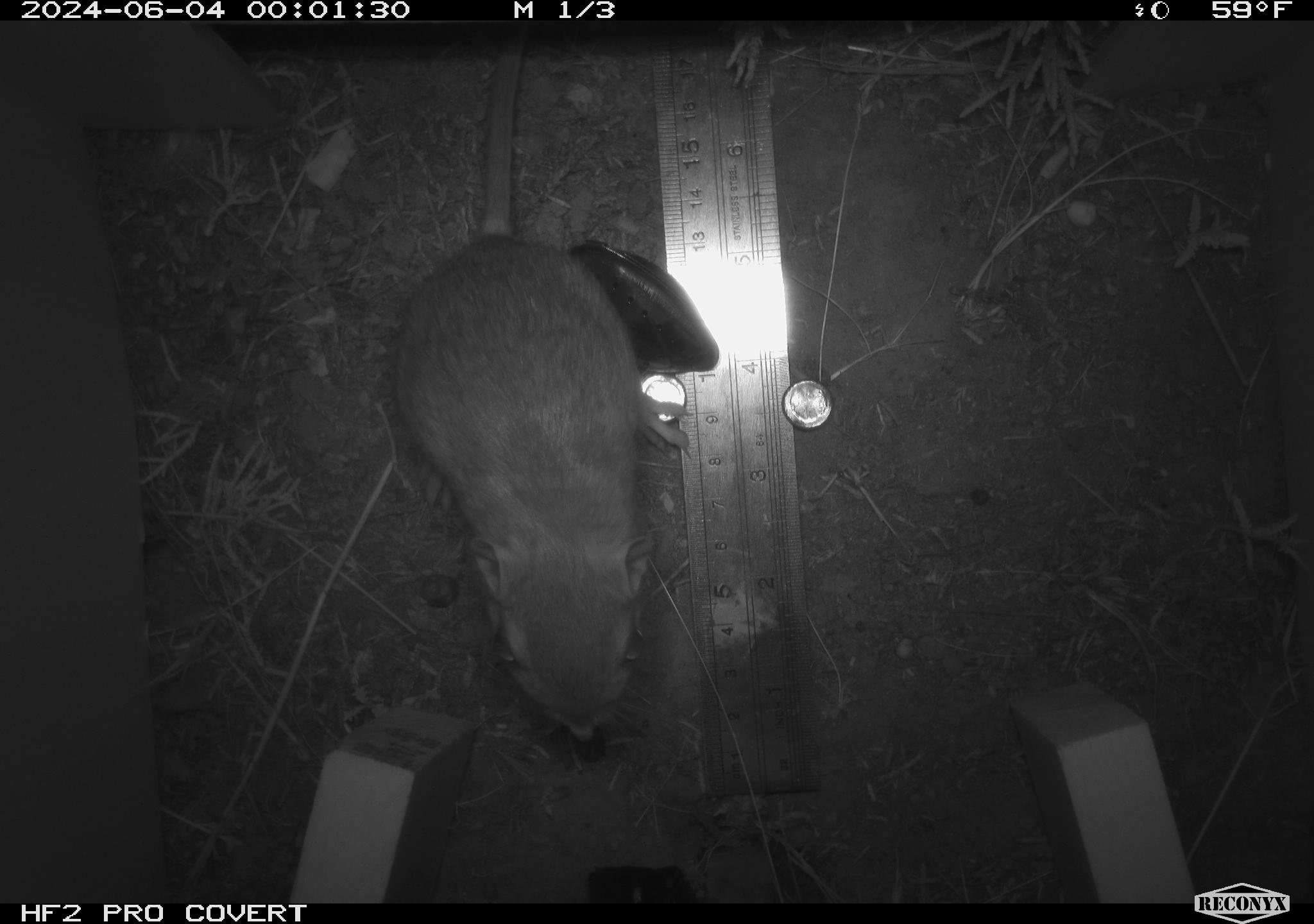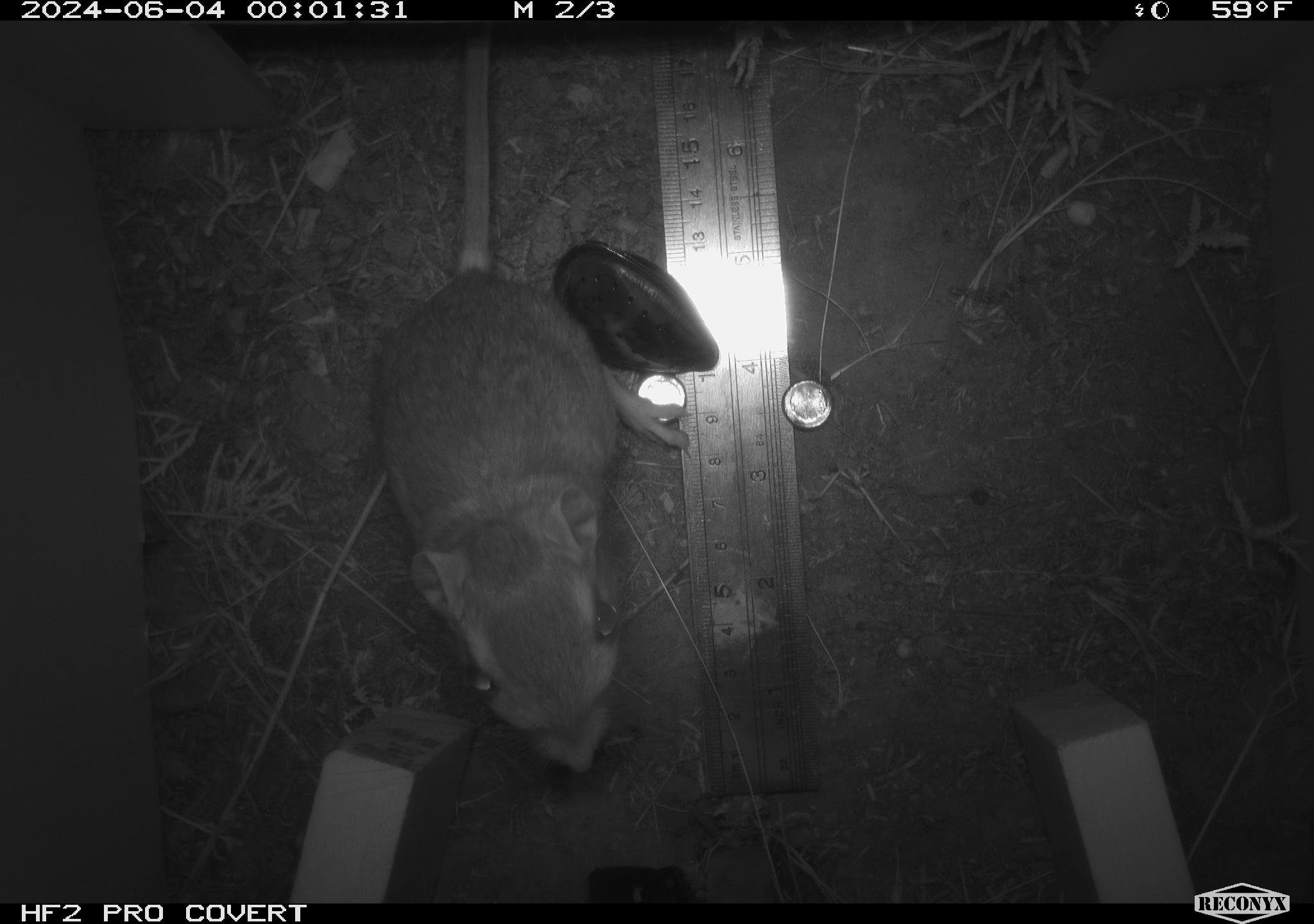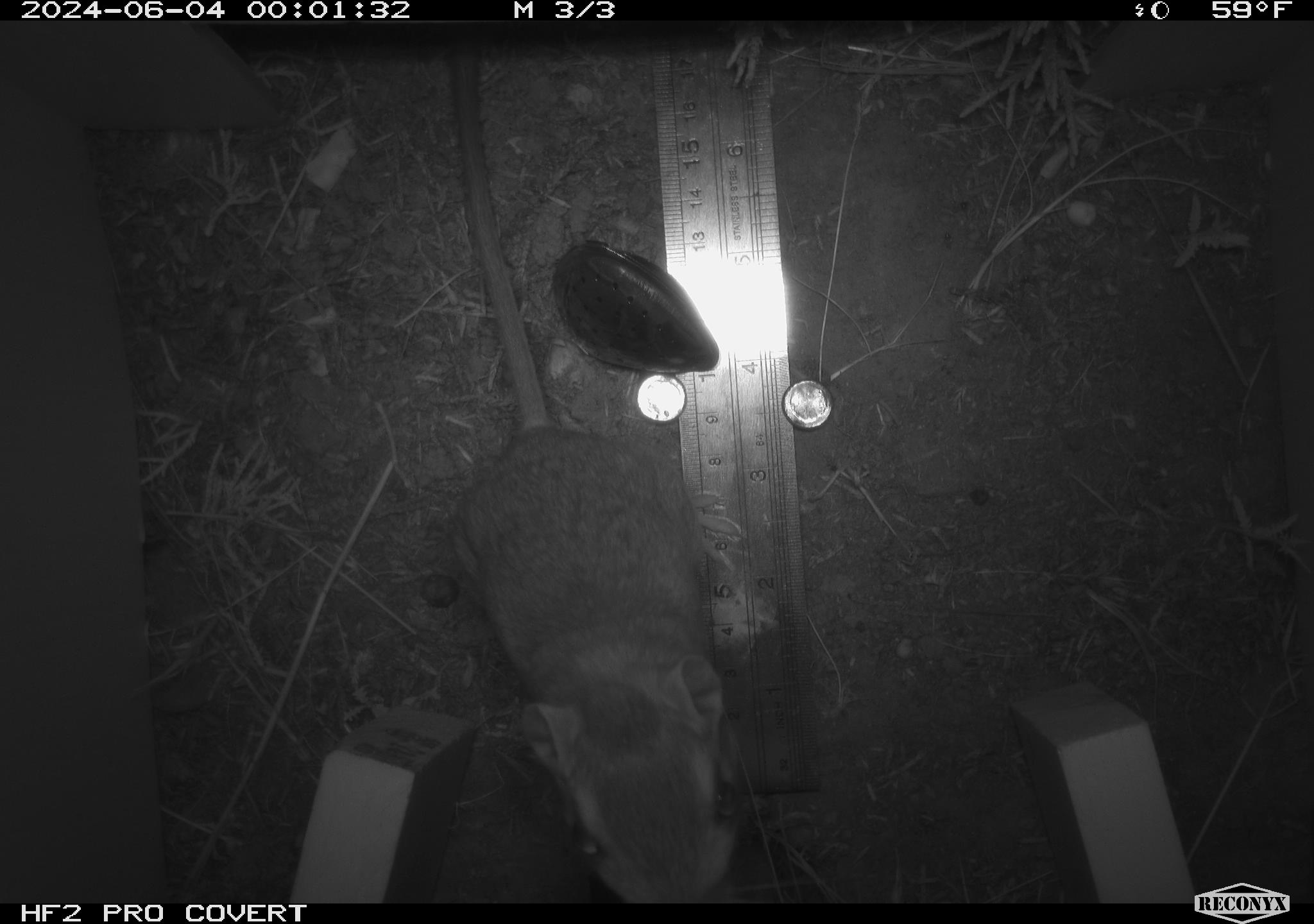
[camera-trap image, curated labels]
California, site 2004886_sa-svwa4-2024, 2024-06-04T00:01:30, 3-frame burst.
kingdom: Animalia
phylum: Chordata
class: Mammalia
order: Rodentia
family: Heteromyidae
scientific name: Heteromyidae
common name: kangaroo rats and pocket mice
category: heteromyidae family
Heteromyidae family (kangaroo rats and pocket mice) (Heteromyidae).